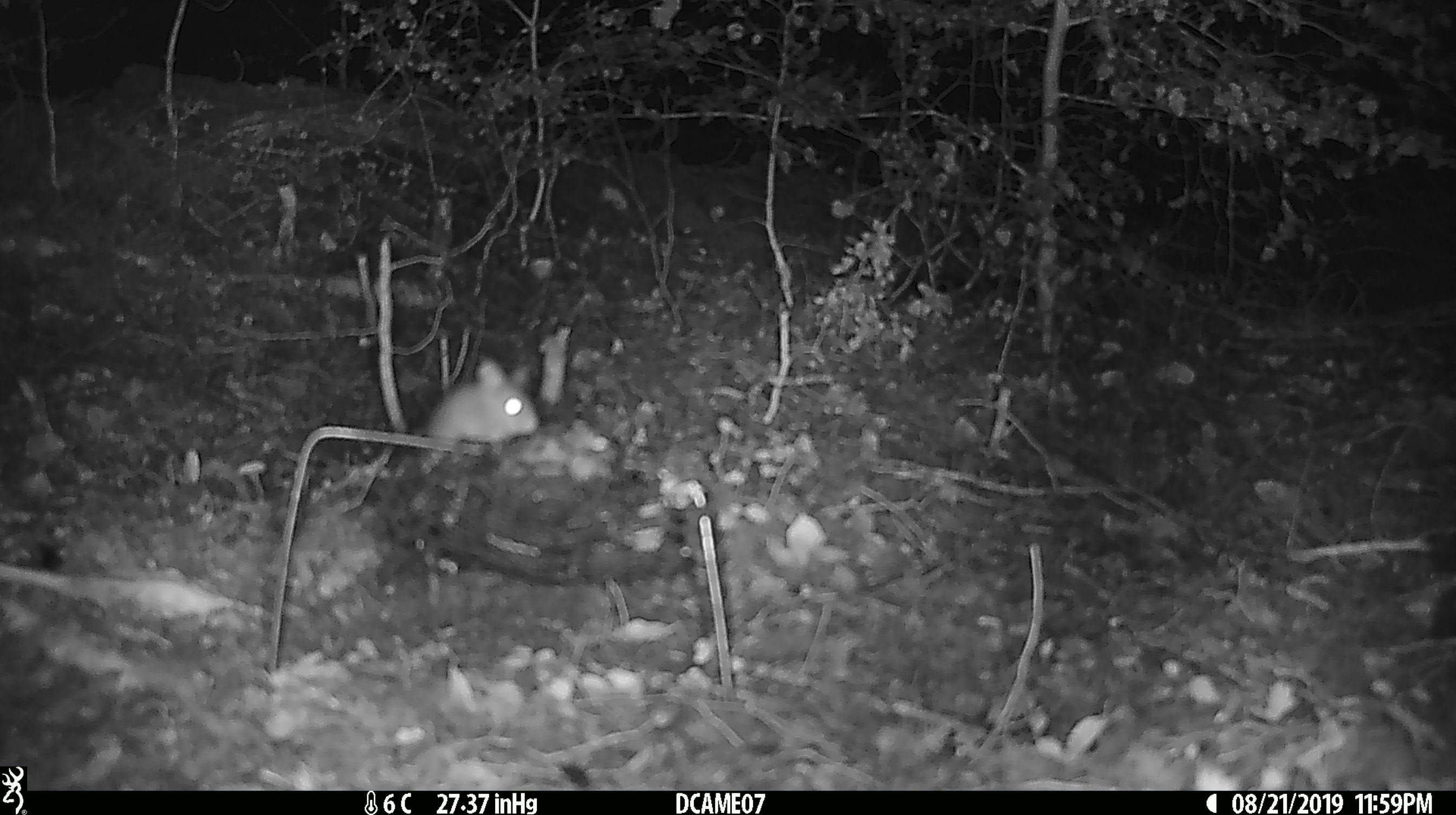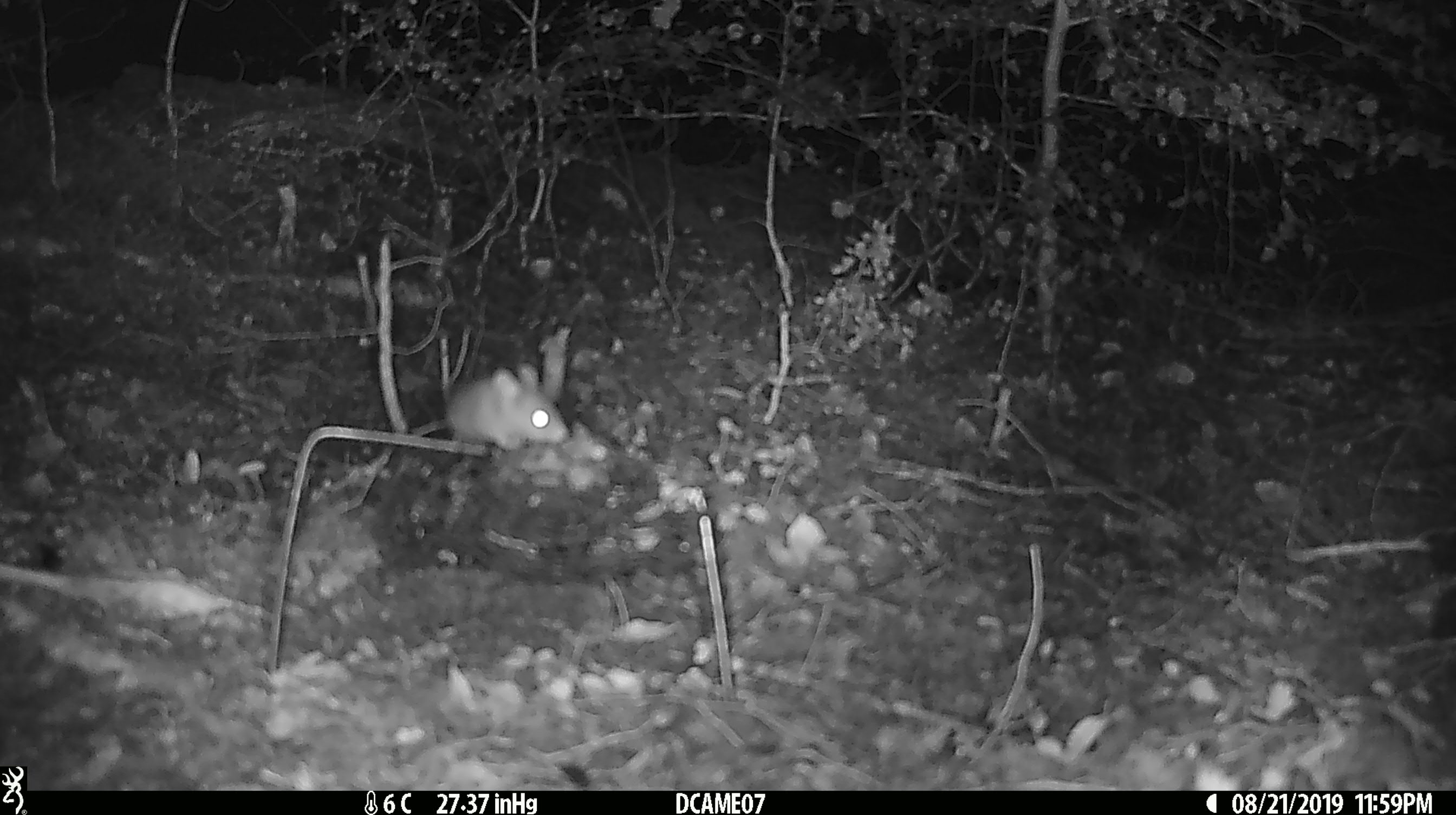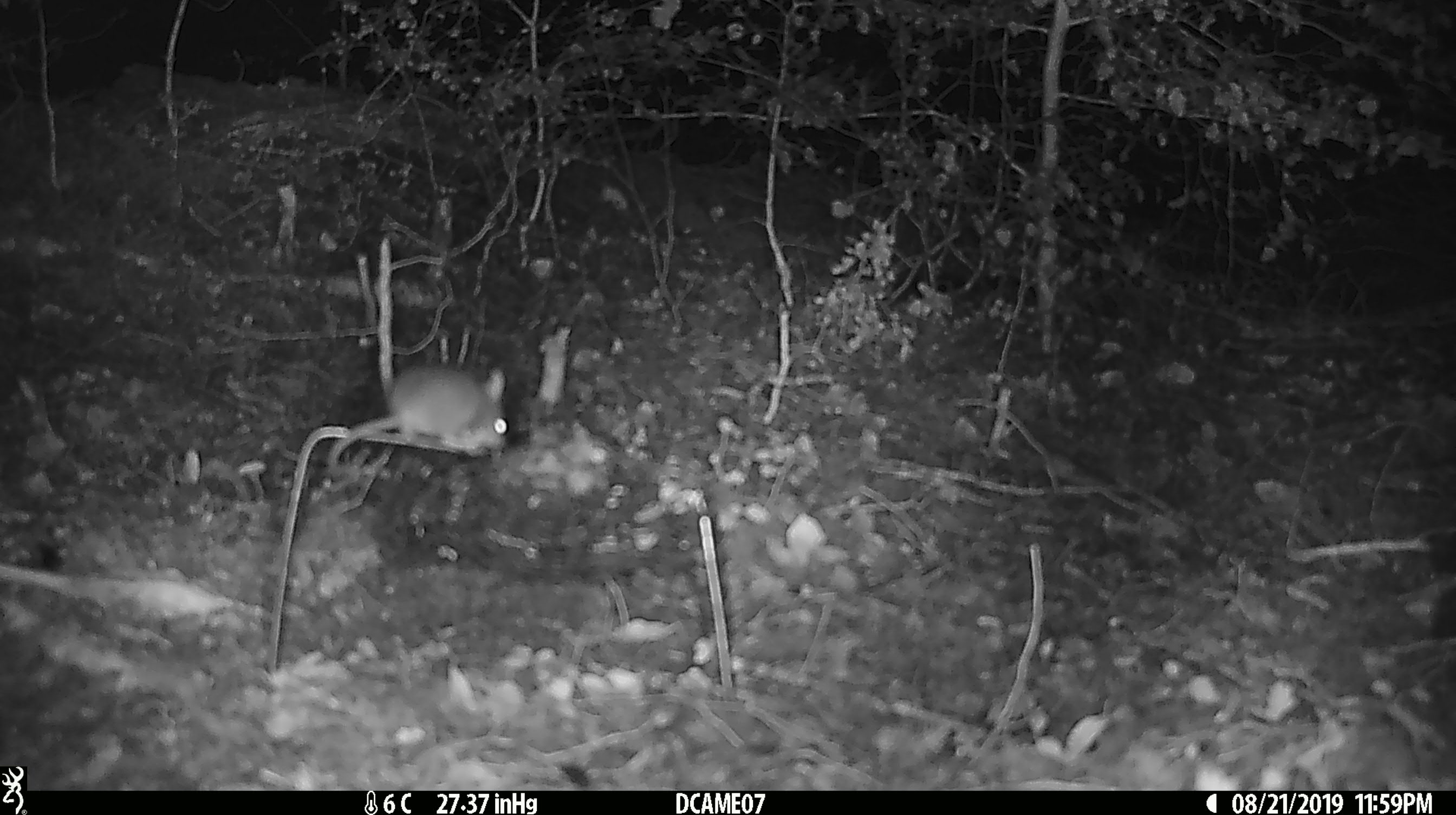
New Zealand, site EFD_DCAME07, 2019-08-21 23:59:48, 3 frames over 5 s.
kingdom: Animalia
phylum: Chordata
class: Mammalia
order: Rodentia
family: Muridae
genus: Mus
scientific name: Mus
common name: mouse